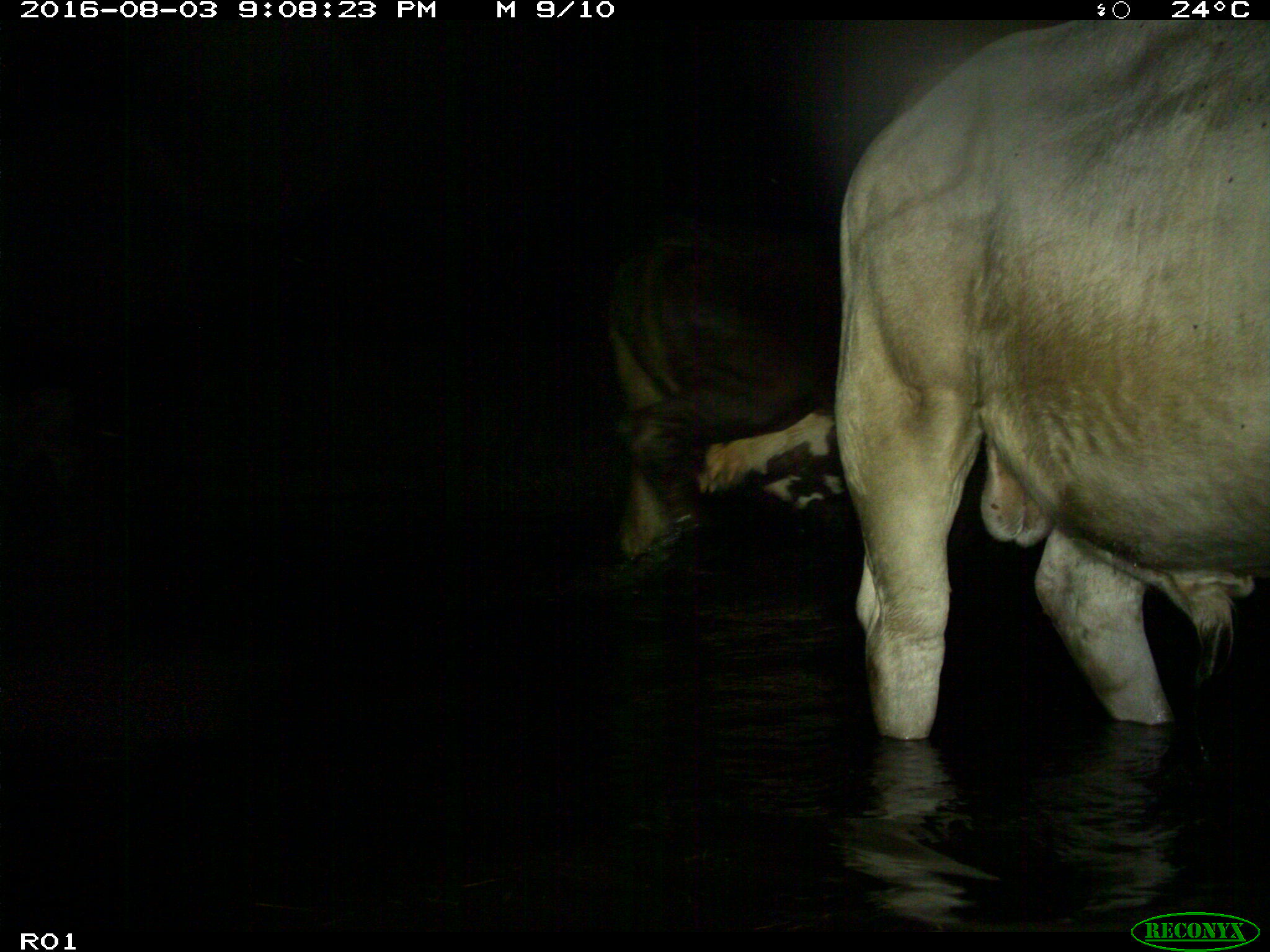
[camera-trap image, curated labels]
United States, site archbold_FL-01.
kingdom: Animalia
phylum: Chordata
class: Mammalia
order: Artiodactyla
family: Bovidae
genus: Bos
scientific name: Bos taurus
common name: domestic cow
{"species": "Bos taurus (domestic cow)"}